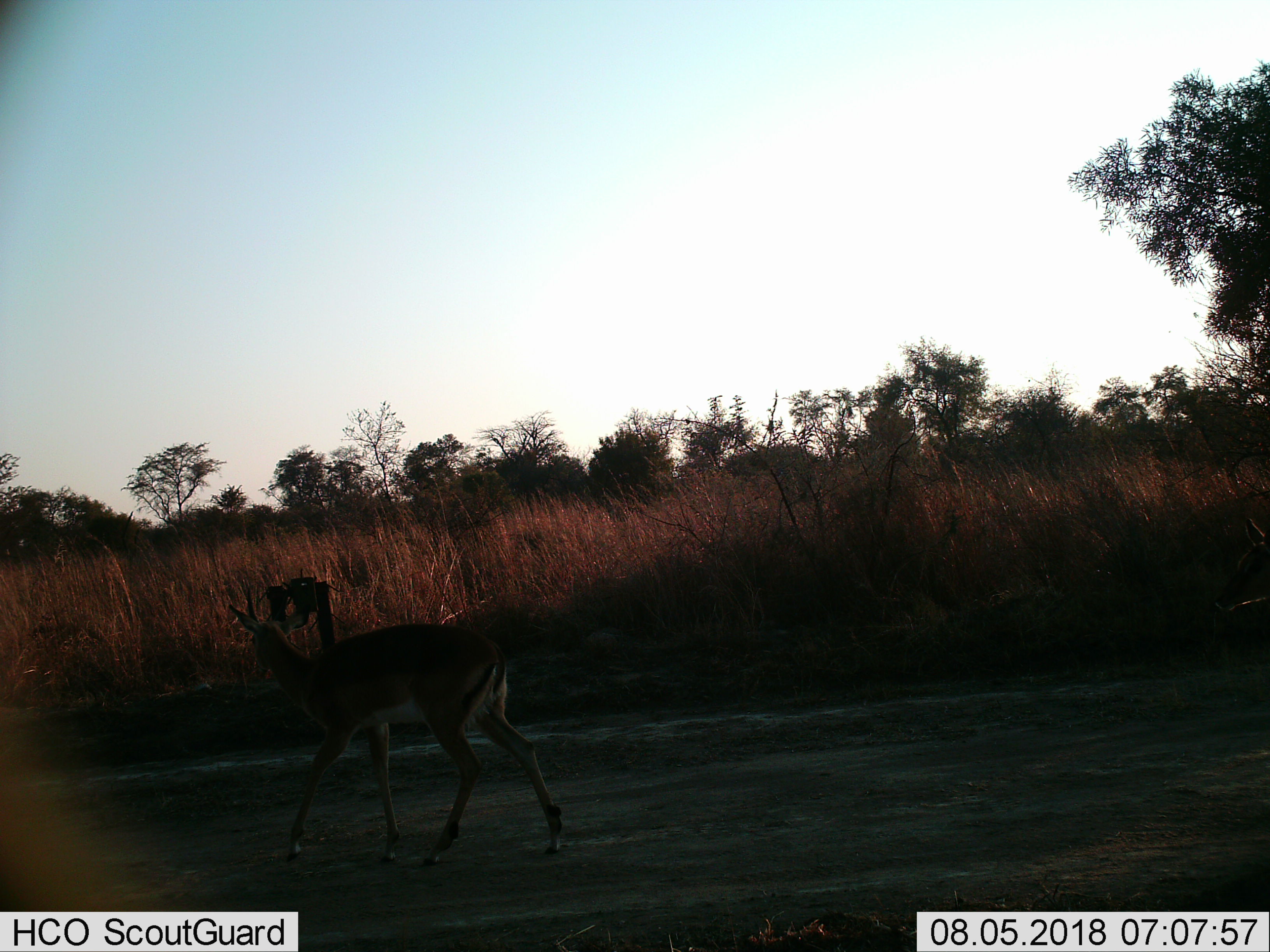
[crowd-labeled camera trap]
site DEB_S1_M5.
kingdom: Animalia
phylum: Chordata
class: Mammalia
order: Artiodactyla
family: Bovidae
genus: Aepyceros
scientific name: Aepyceros melampus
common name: impala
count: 1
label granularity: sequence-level